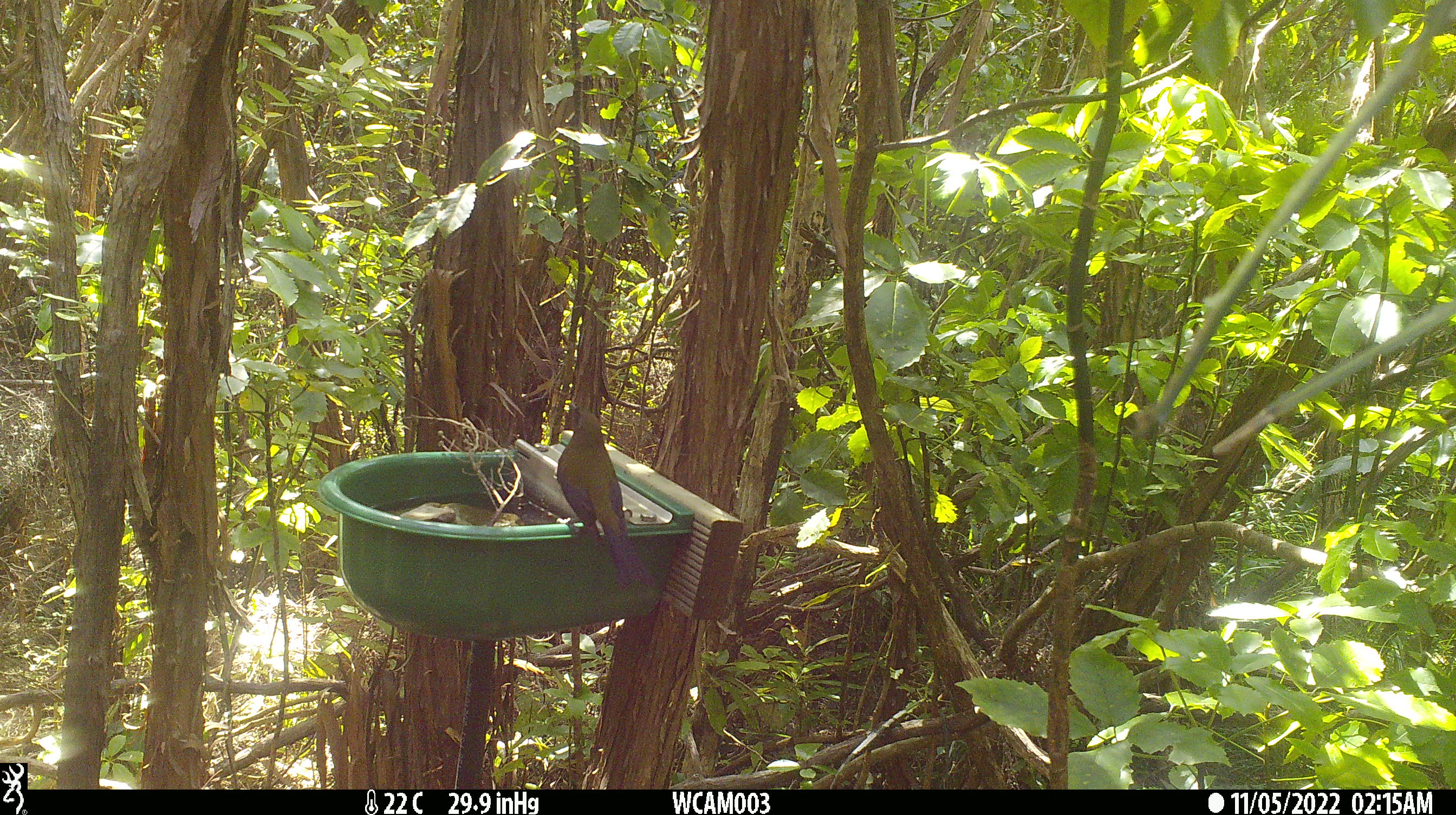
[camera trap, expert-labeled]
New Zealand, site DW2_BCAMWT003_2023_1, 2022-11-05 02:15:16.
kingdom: Animalia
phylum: Chordata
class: Aves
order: Passeriformes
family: Meliphagidae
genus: Anthornis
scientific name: Anthornis melanura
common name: new zealand bellbird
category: bellbird